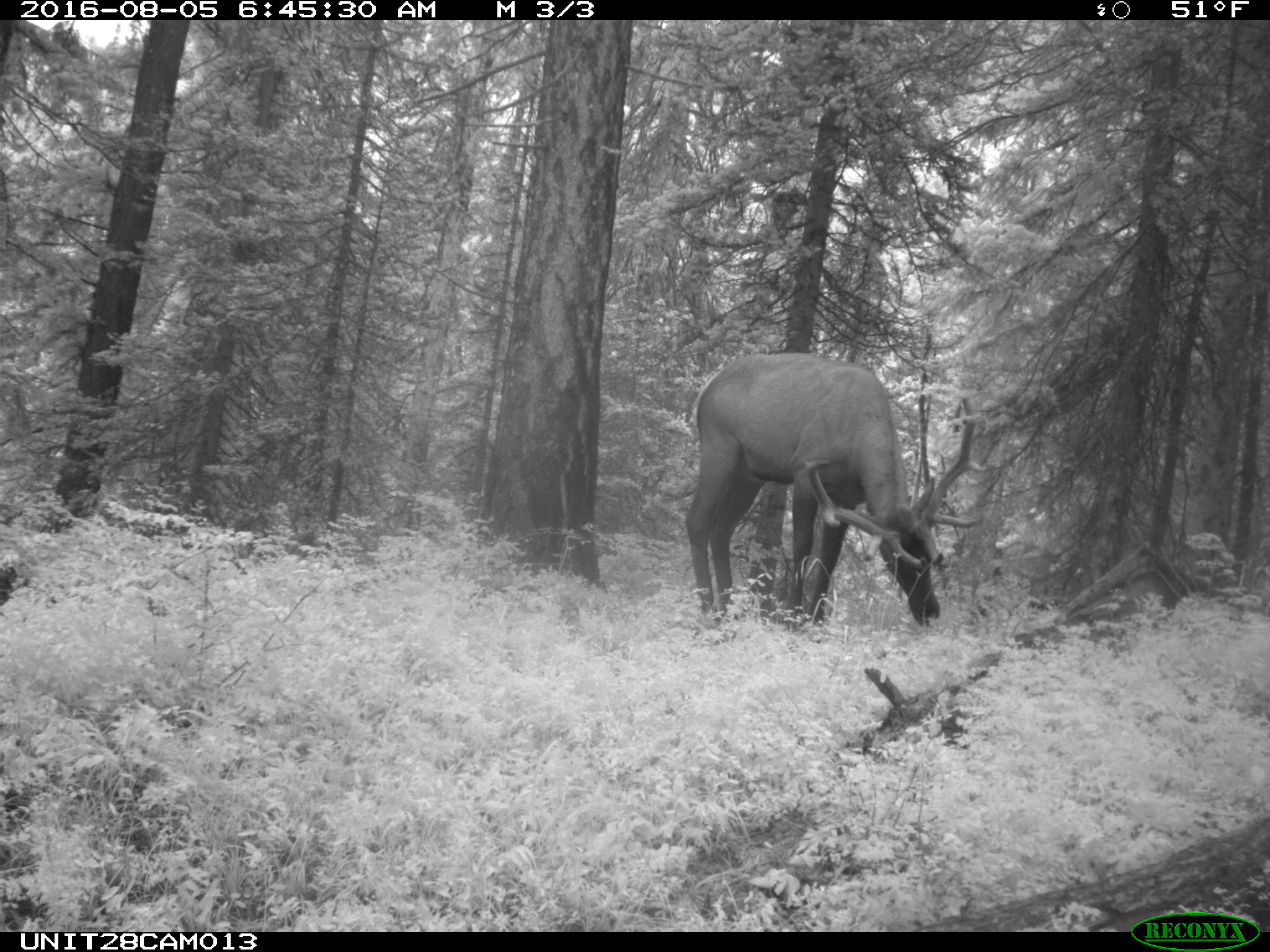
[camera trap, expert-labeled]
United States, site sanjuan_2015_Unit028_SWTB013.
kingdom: Animalia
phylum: Chordata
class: Mammalia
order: Artiodactyla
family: Cervidae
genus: Cervus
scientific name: Cervus elaphus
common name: red deer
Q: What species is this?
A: Cervus elaphus (red deer).